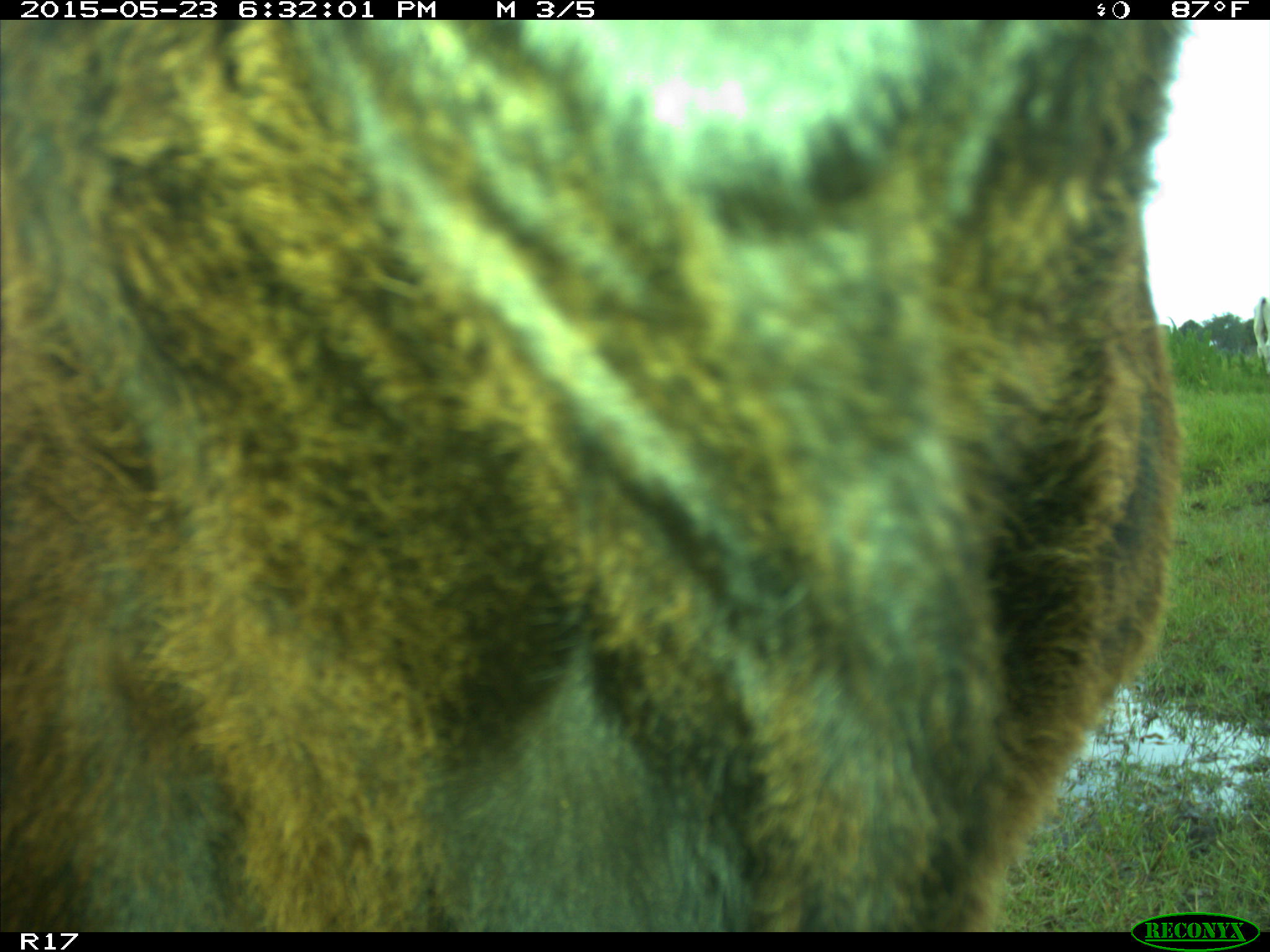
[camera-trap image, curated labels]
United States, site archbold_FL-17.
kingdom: Animalia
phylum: Chordata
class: Mammalia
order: Artiodactyla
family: Bovidae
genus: Bos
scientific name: Bos taurus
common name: domestic cow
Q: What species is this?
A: Bos taurus (domestic cow).